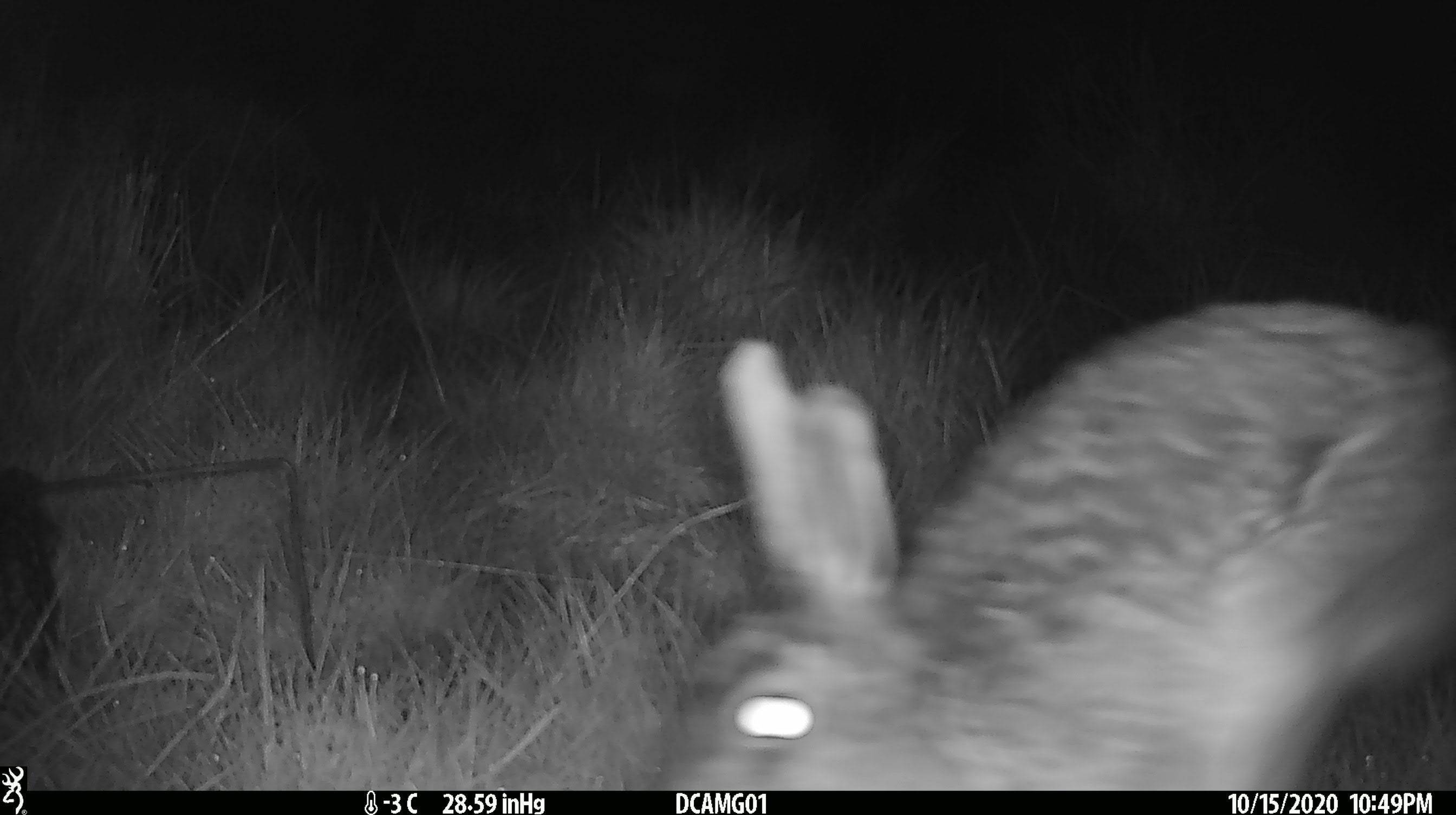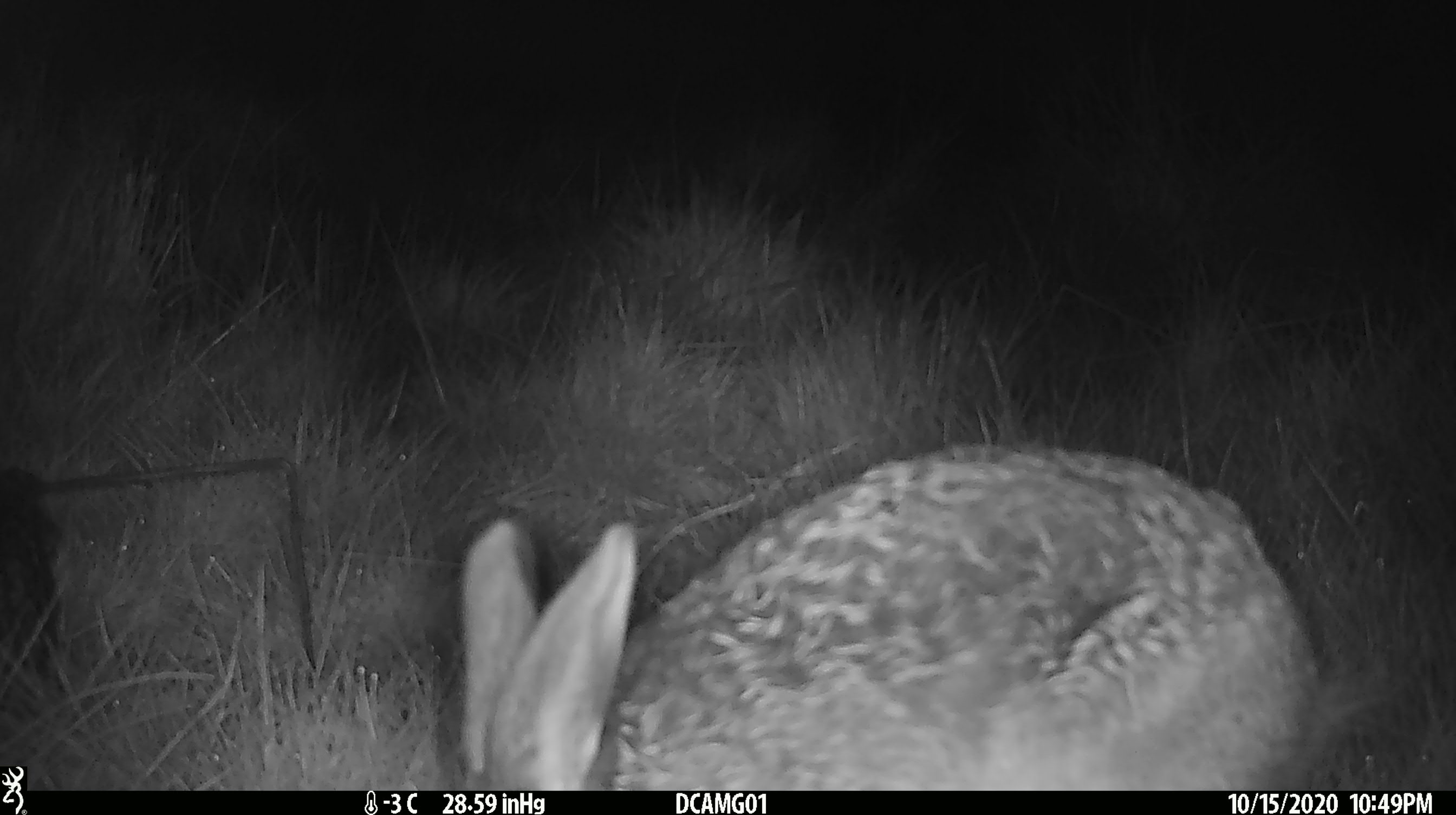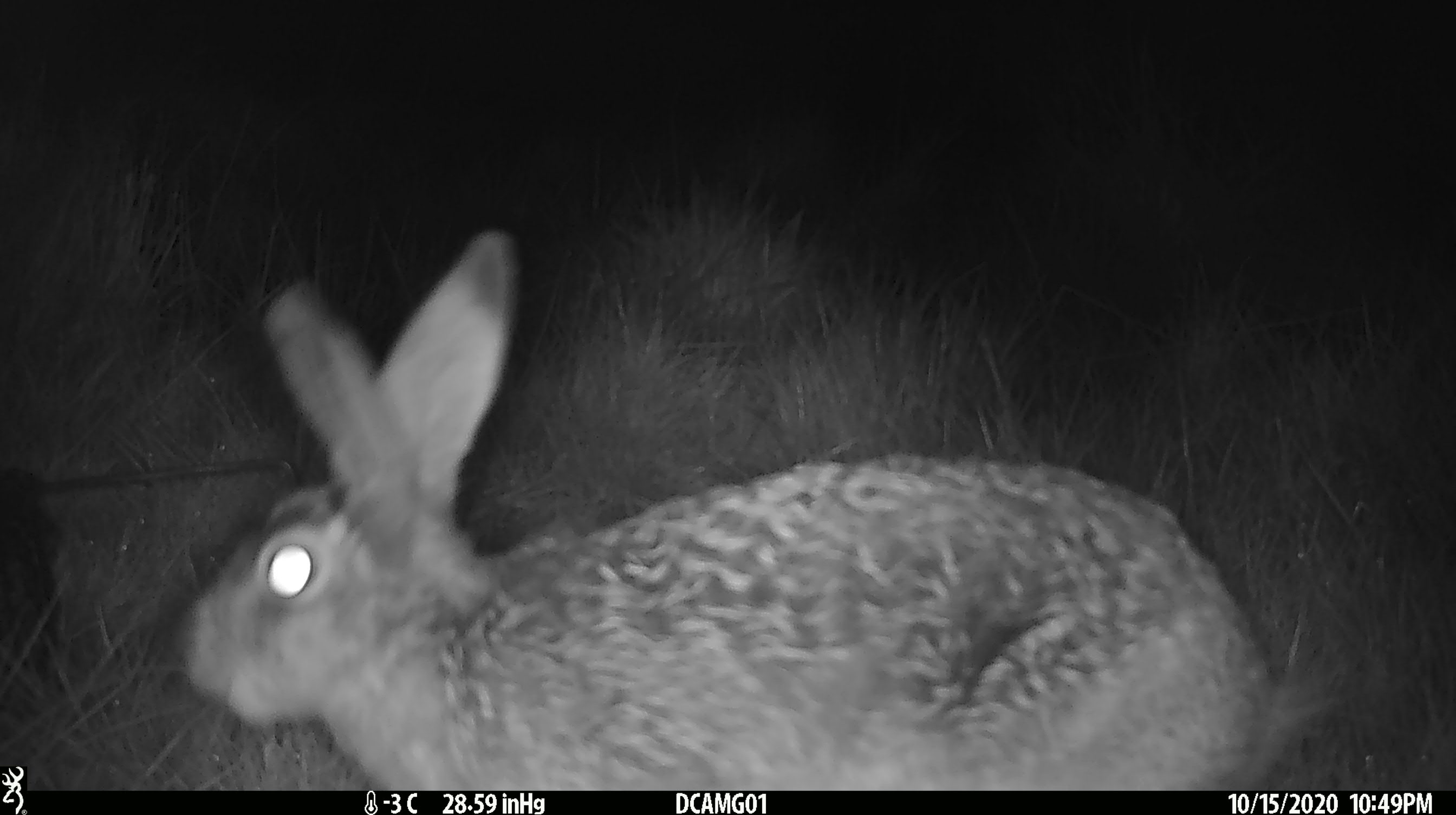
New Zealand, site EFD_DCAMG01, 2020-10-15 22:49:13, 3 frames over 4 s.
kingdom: Animalia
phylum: Chordata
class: Mammalia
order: Lagomorpha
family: Leporidae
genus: Lepus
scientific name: Lepus europaeus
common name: brown hare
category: hare